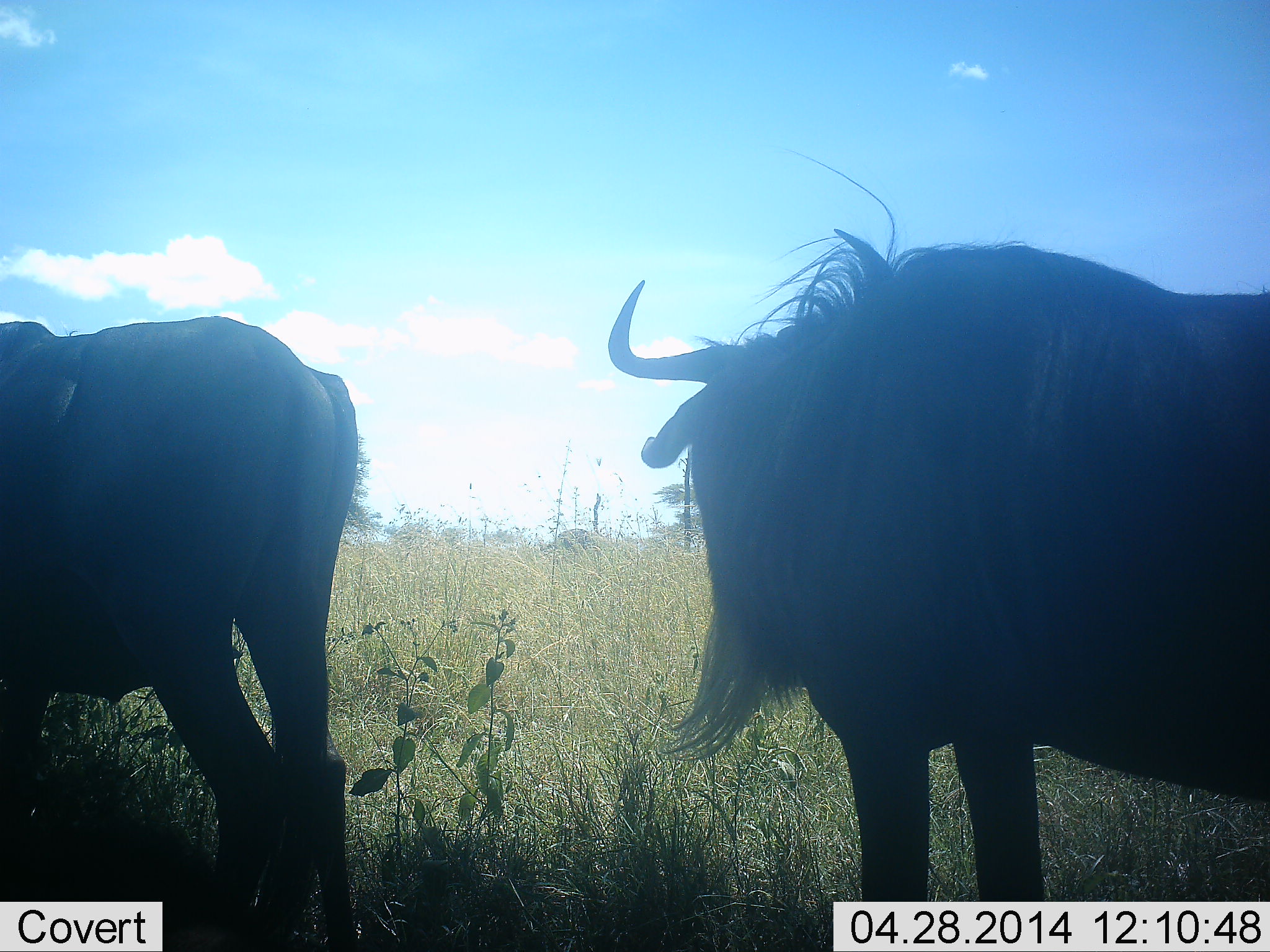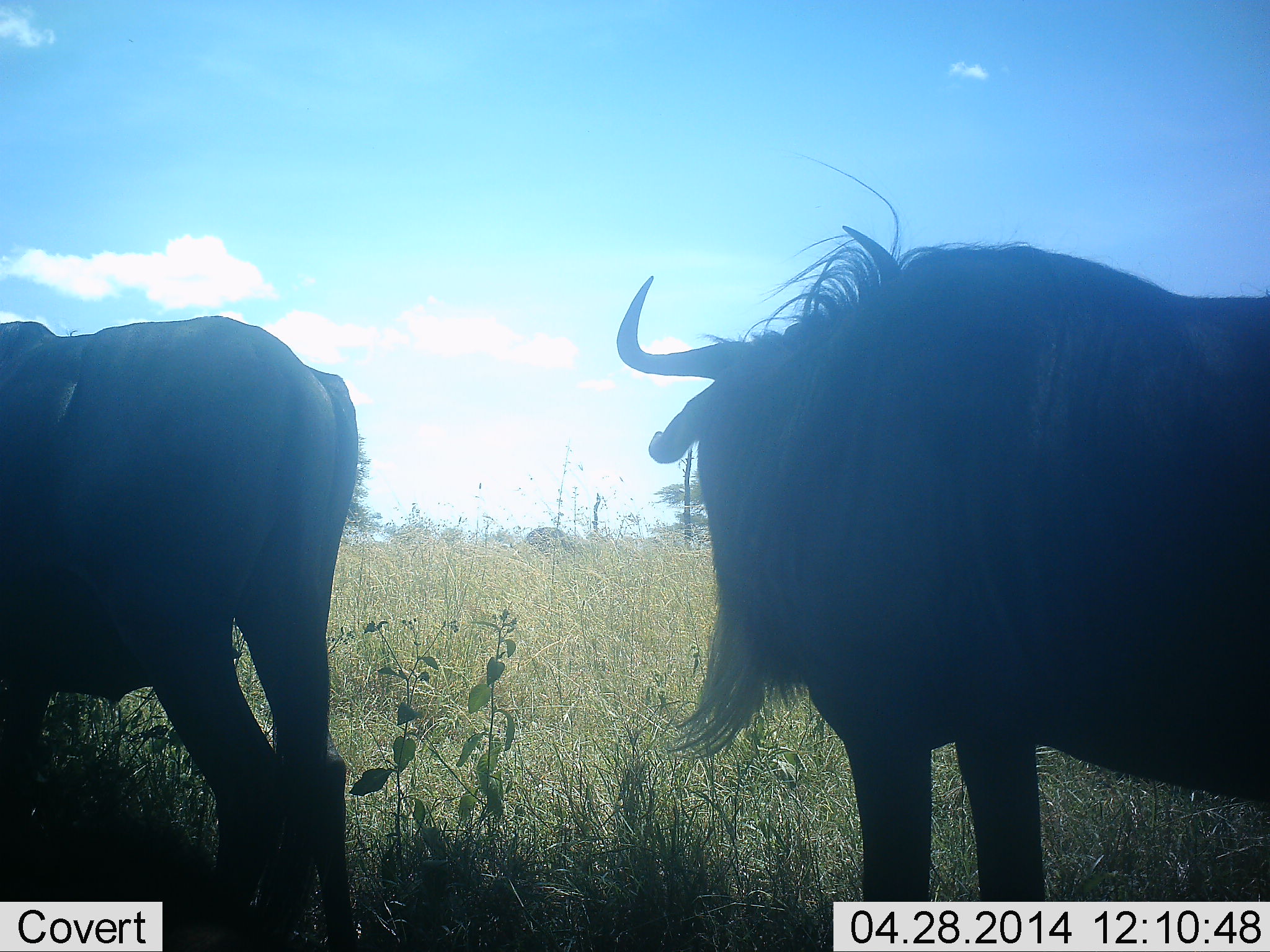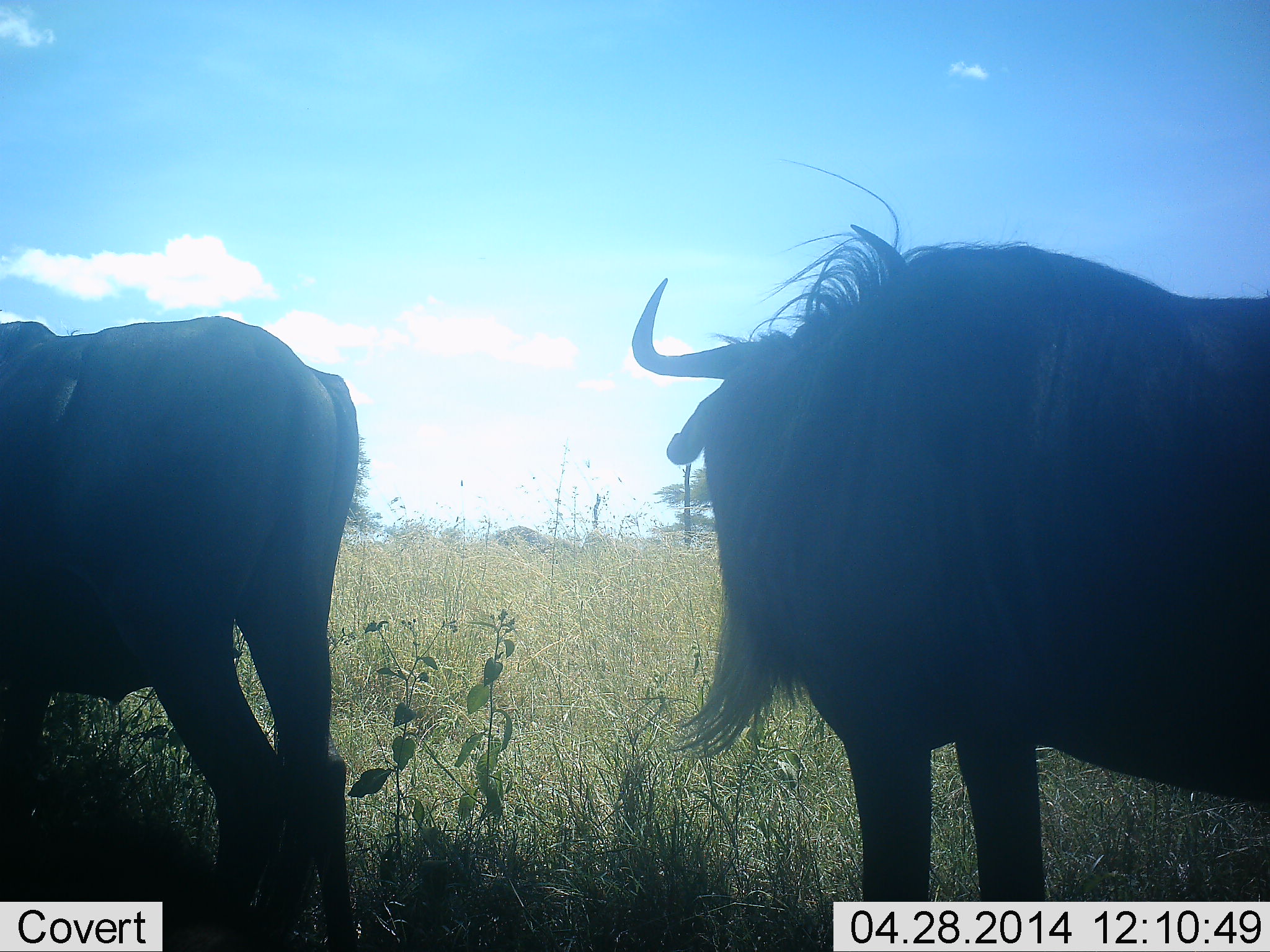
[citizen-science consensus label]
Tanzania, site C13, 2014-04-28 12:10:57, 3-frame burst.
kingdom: Animalia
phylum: Chordata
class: Mammalia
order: Artiodactyla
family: Bovidae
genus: Connochaetes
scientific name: Connochaetes taurinus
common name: blue wildebeest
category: wildebeest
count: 3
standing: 100%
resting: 0%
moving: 40%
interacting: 0%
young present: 0%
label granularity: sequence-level